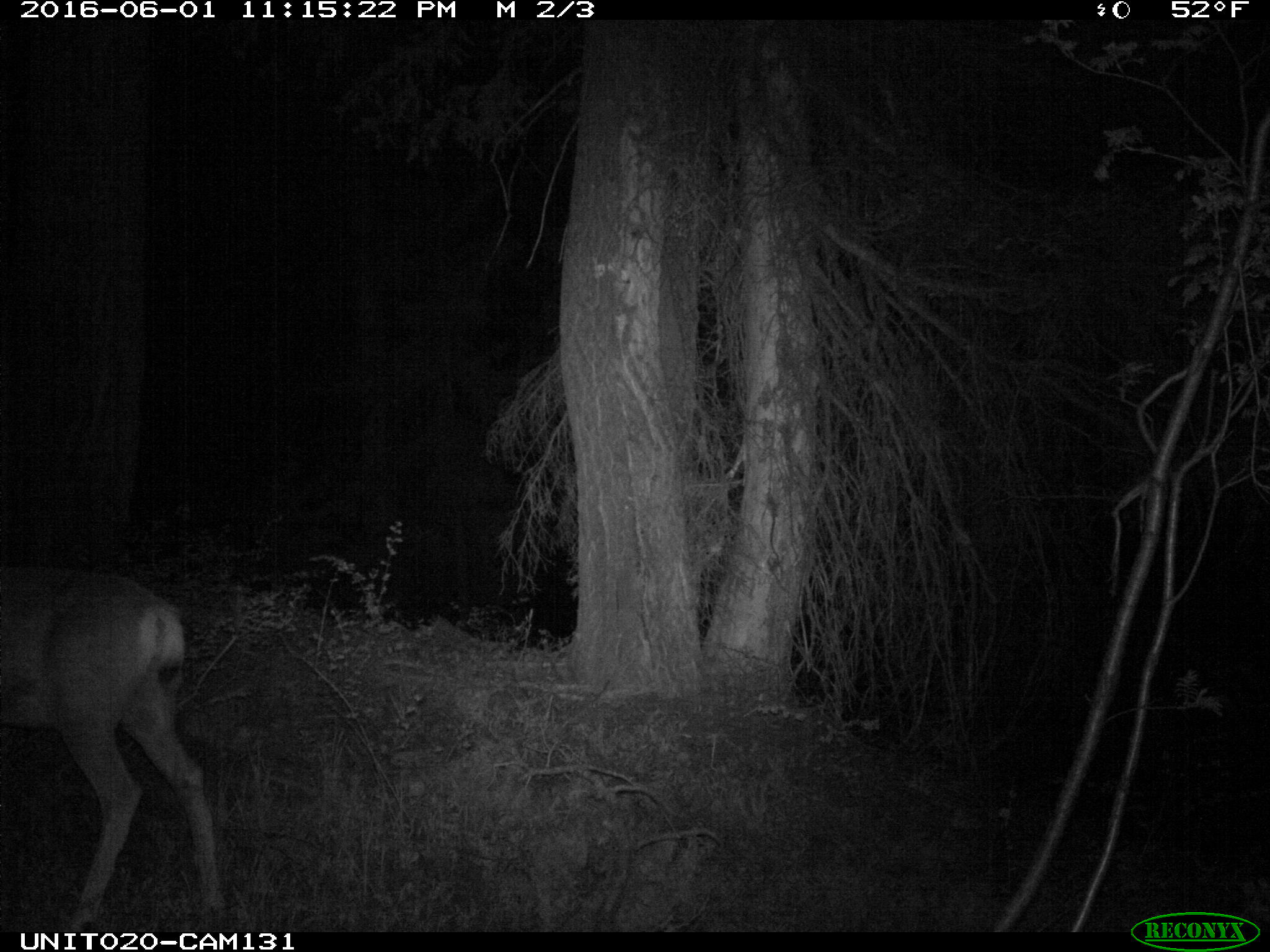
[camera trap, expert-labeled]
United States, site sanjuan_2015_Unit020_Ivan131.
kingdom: Animalia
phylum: Chordata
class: Mammalia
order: Artiodactyla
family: Cervidae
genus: Odocoileus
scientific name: Odocoileus hemionus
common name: mule deer